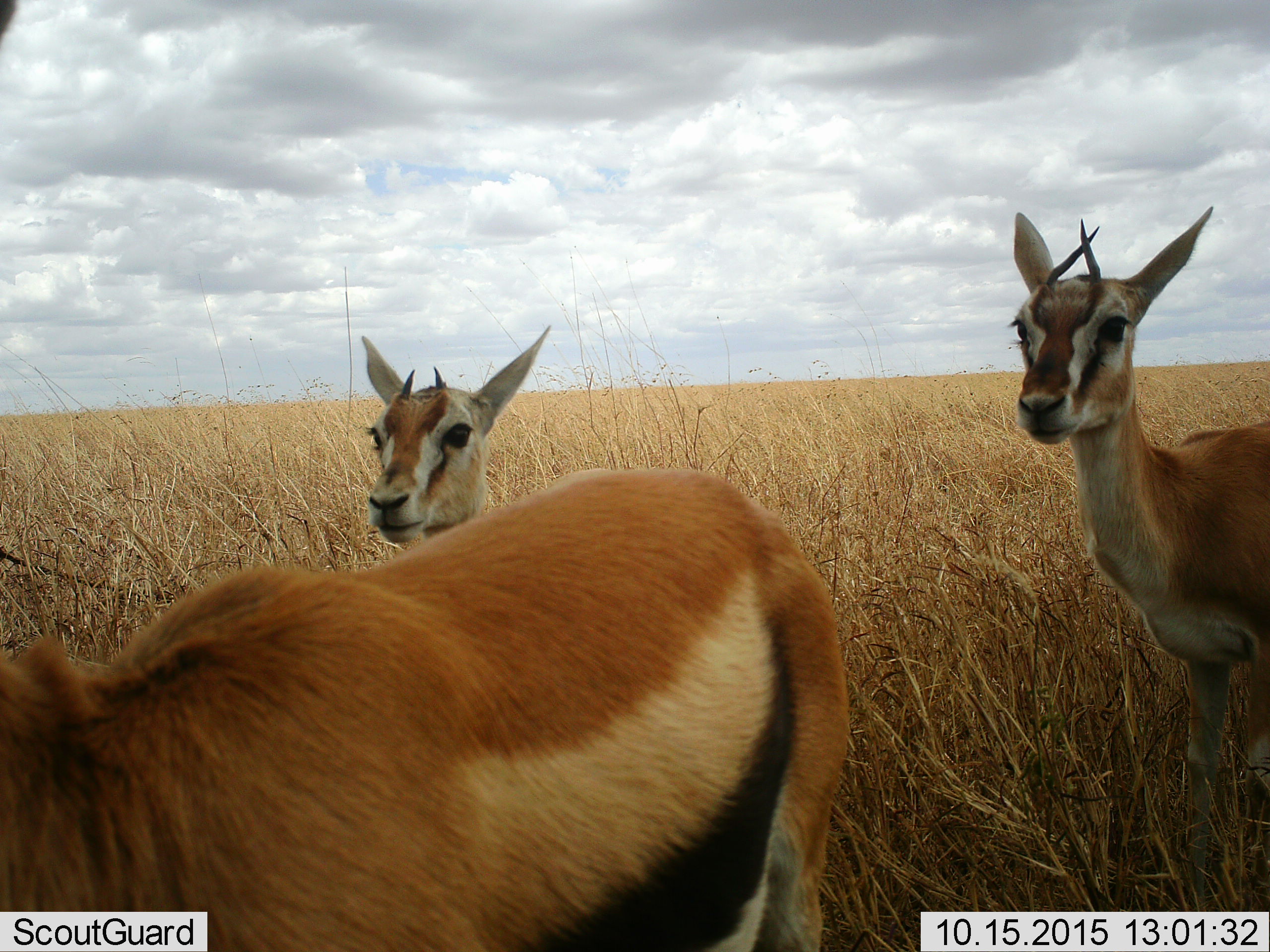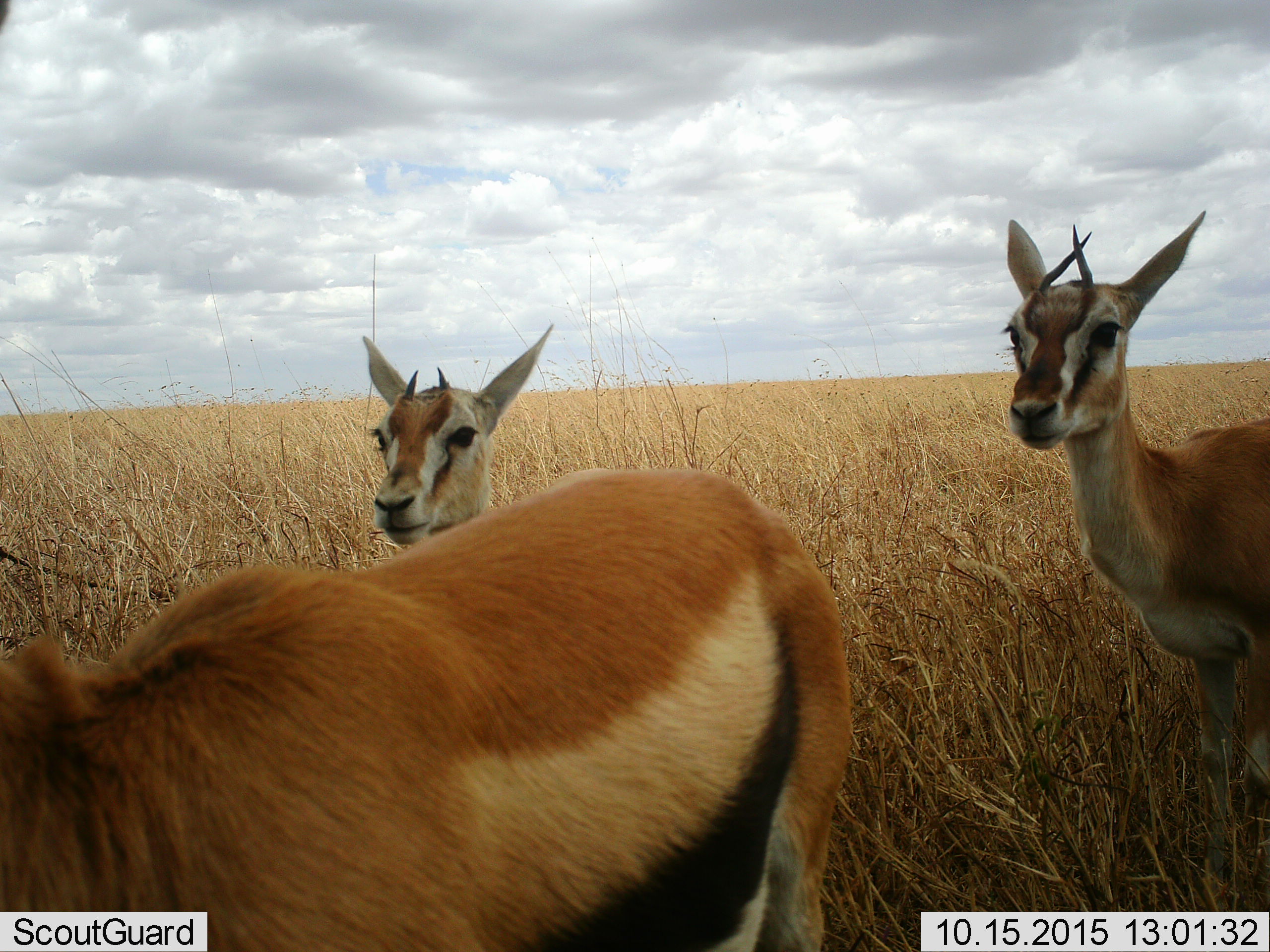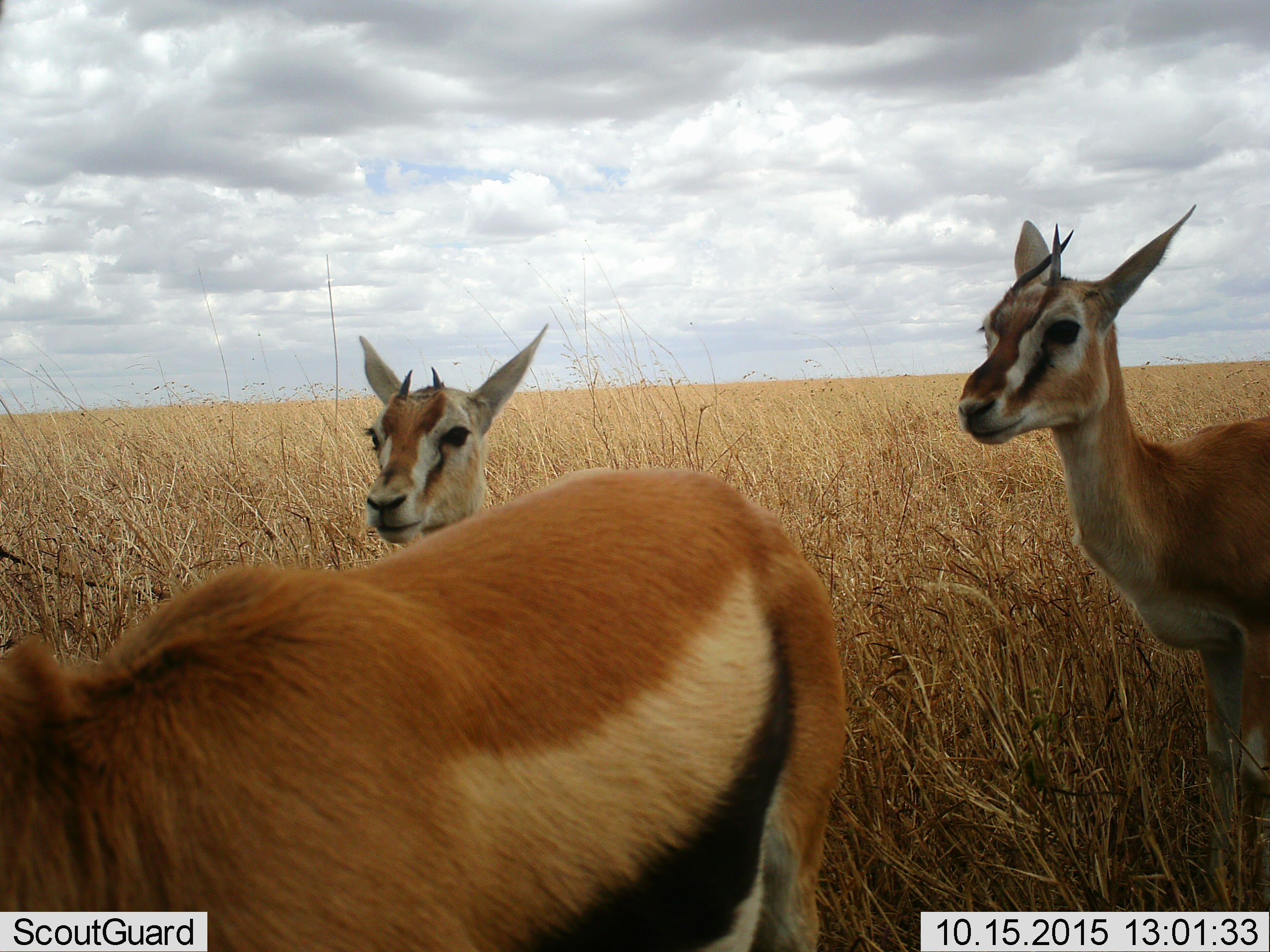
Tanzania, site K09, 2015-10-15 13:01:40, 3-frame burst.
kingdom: Animalia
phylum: Chordata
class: Mammalia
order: Artiodactyla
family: Bovidae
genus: Eudorcas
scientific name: Eudorcas thomsonii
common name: thomson's gazelle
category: gazellethomsons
Gazellethomsons (thomson's gazelle) (Eudorcas thomsonii), count 3. Behavior (volunteer vote fractions): standing 90%, resting 0%, moving 20%, interacting 0%. Young present (vote fraction): 10%. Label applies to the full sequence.